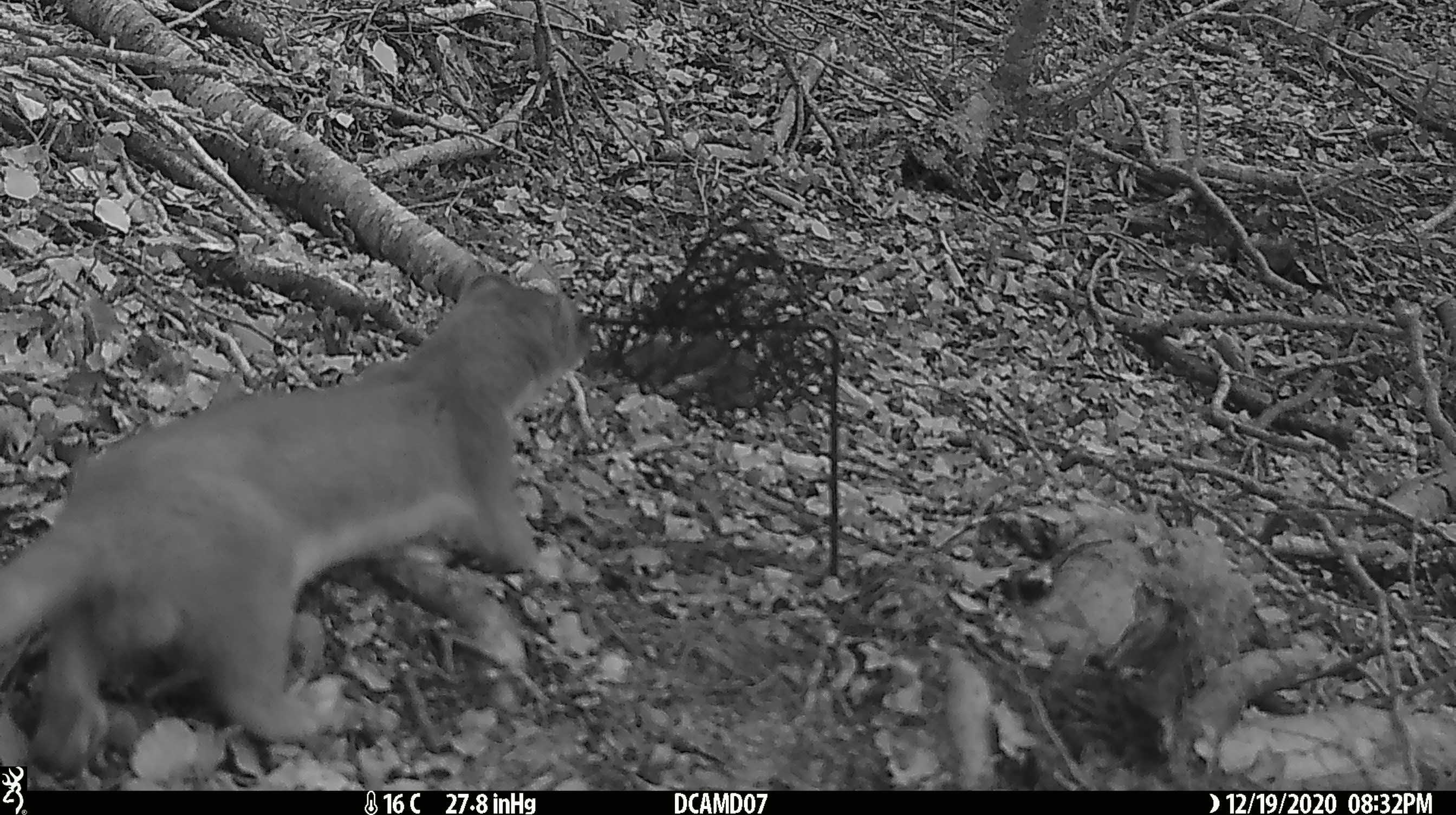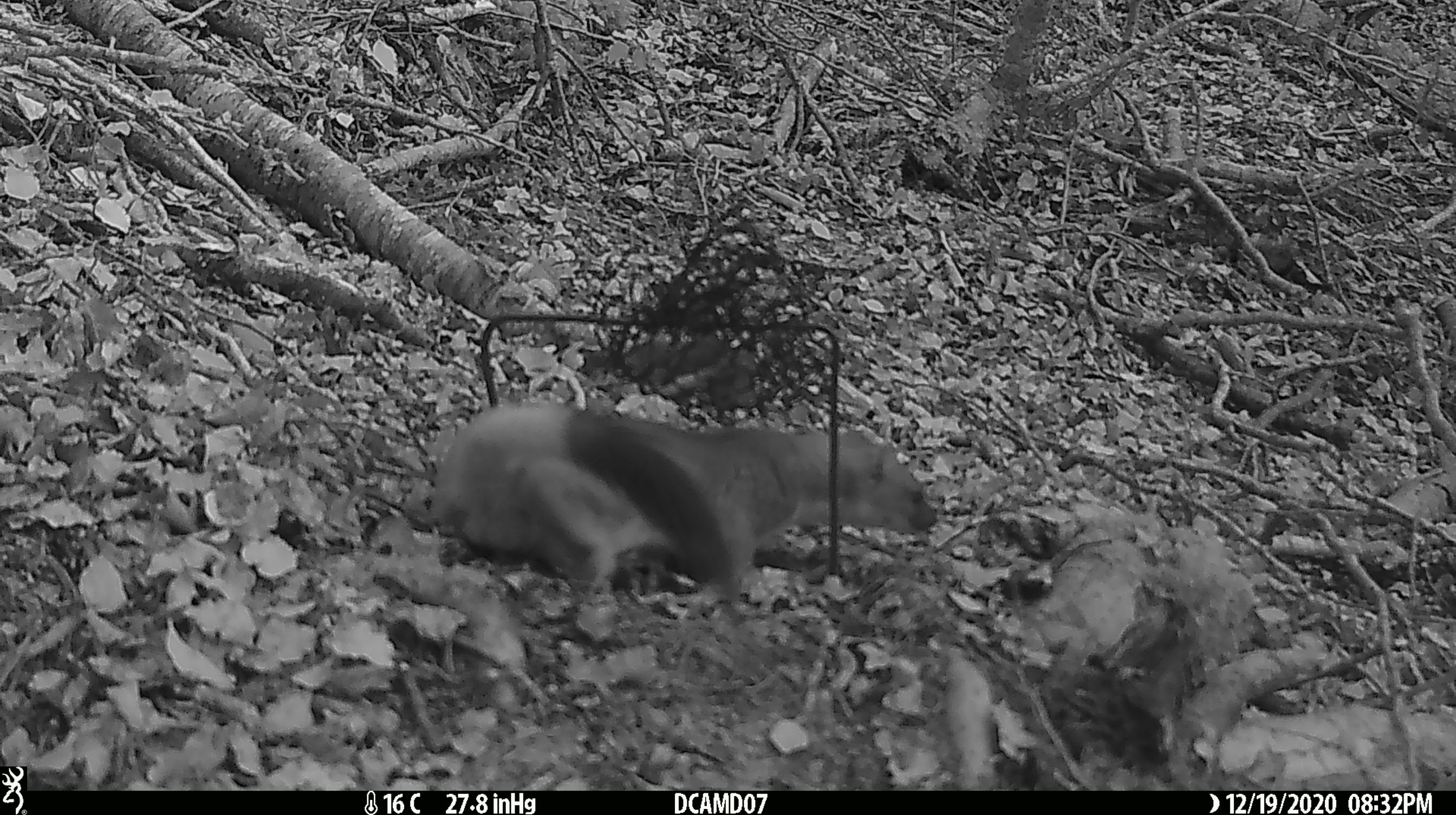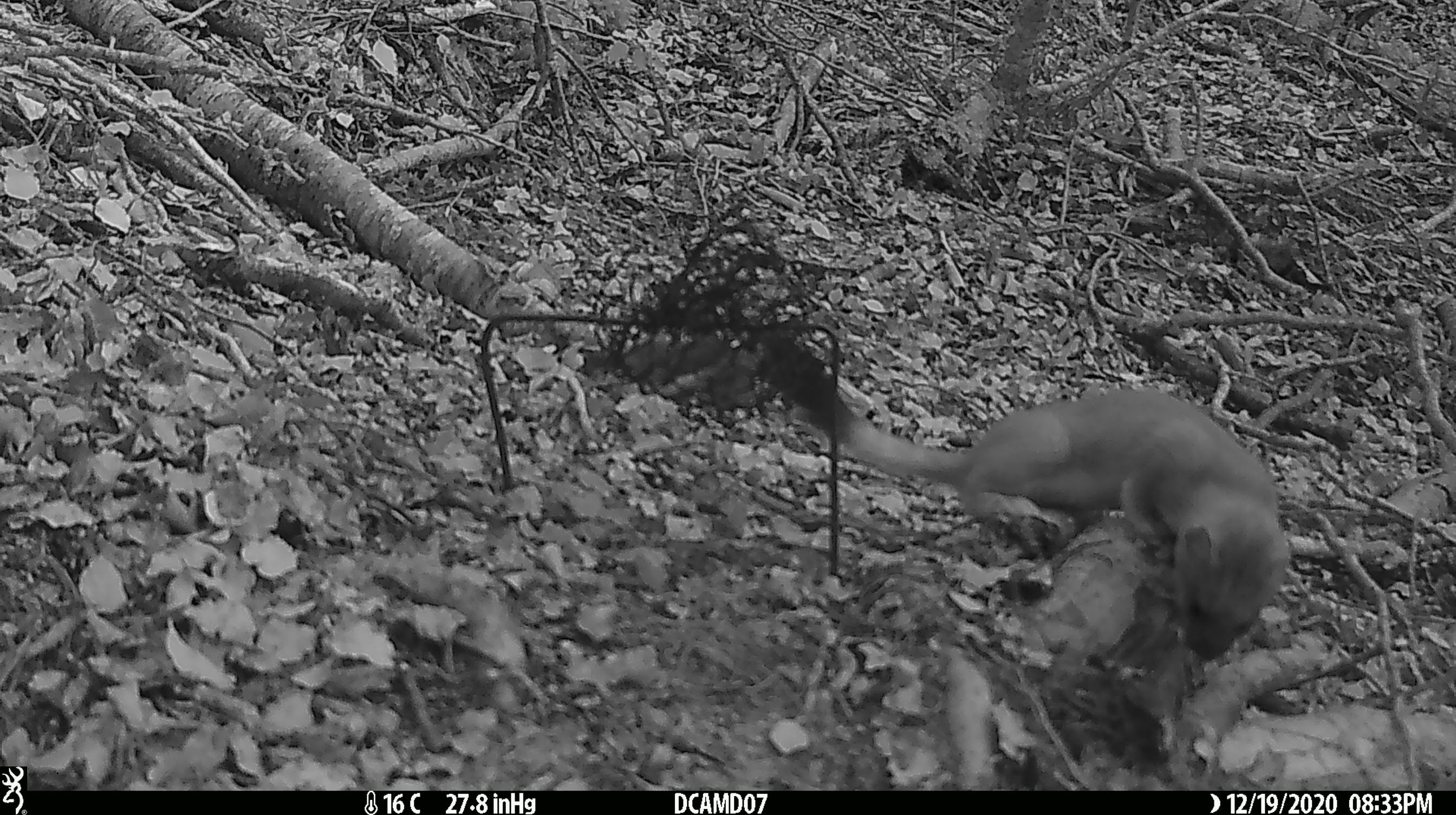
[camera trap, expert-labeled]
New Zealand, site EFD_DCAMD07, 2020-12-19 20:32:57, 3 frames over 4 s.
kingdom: Animalia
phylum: Chordata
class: Mammalia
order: Carnivora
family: Mustelidae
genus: Mustela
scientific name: Mustela erminea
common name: stoat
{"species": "stoat (Mustela erminea)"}